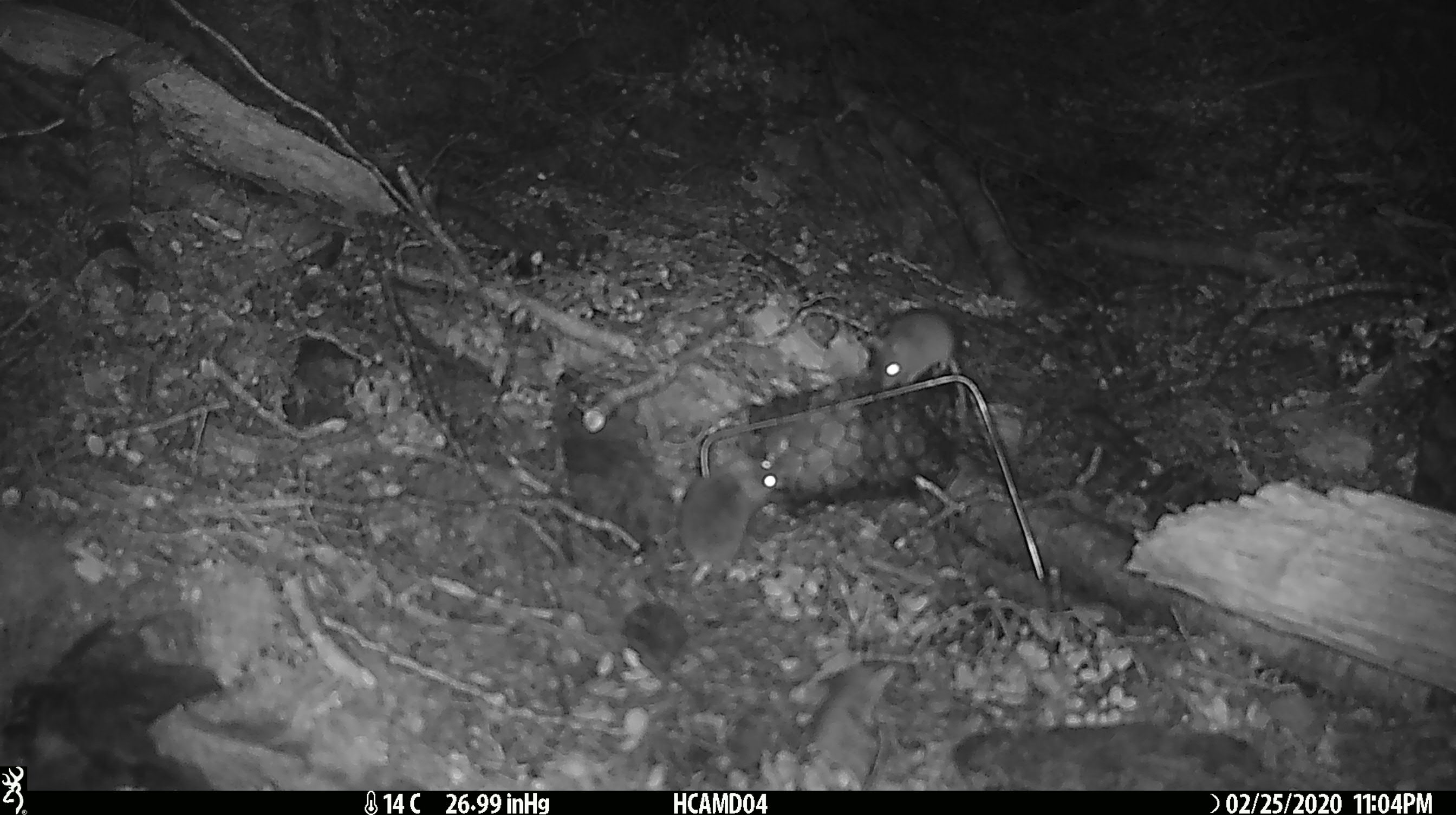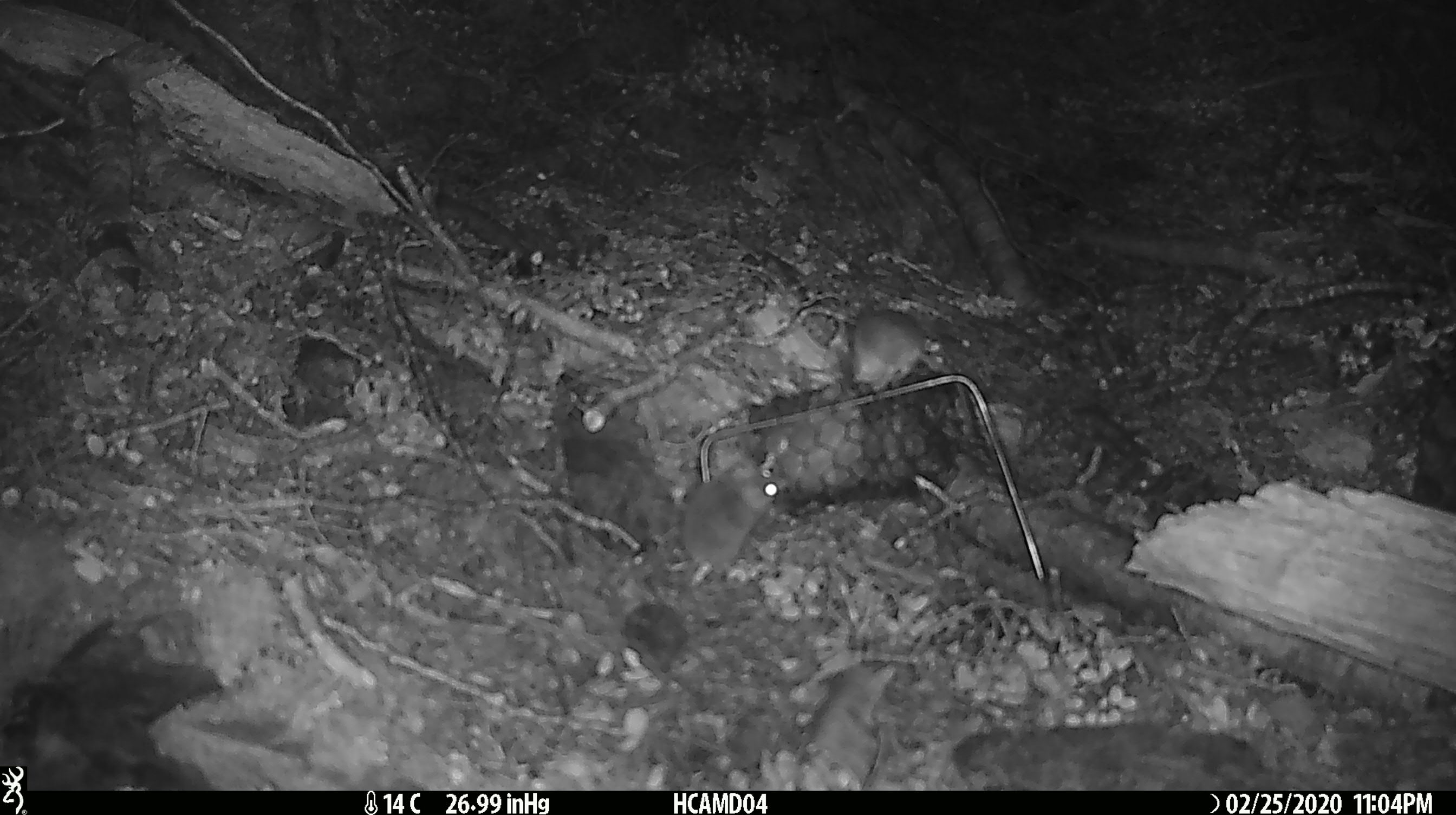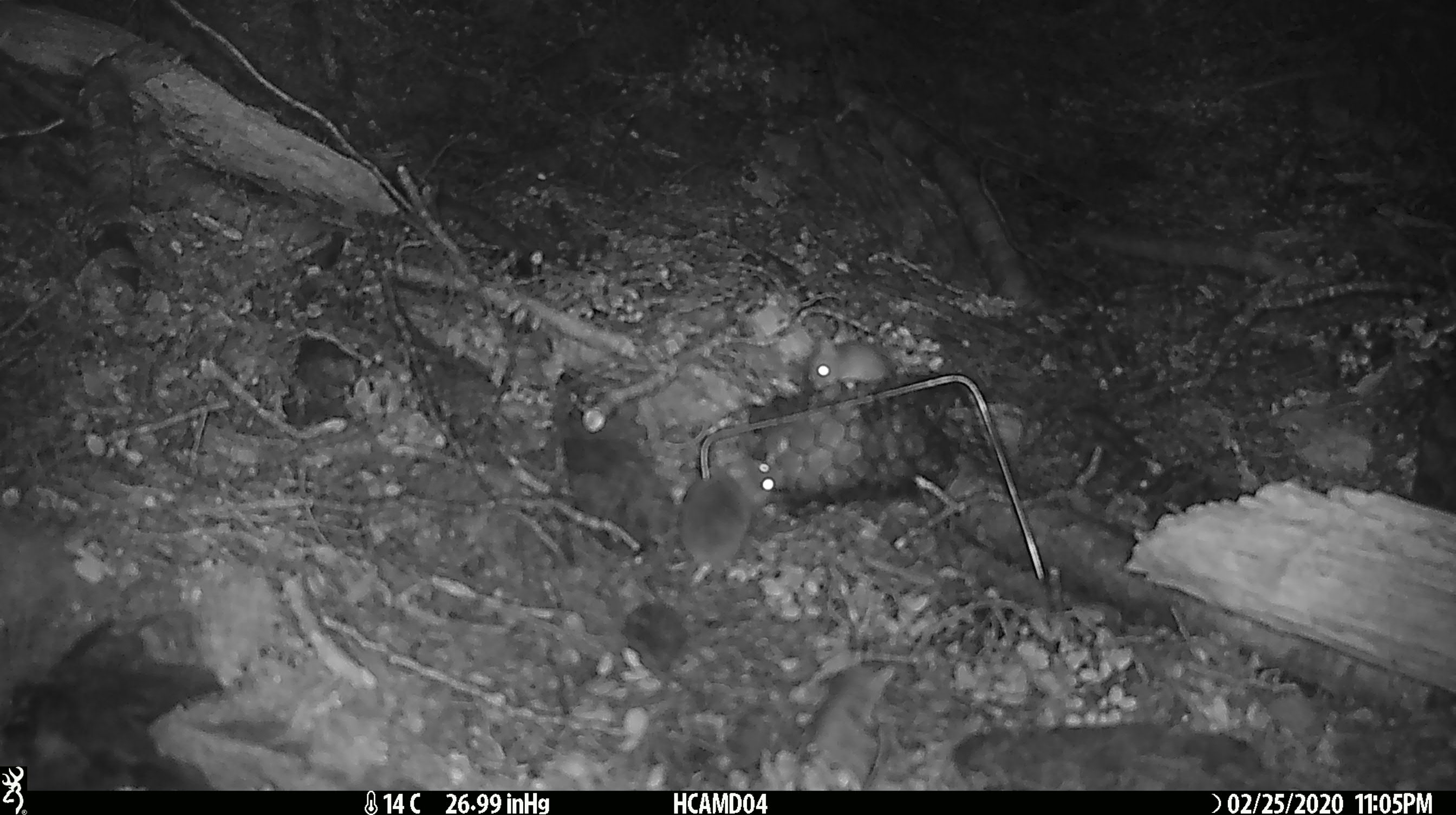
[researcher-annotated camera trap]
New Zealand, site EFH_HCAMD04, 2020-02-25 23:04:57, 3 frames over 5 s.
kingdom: Animalia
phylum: Chordata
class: Mammalia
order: Rodentia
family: Muridae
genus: Mus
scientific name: Mus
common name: mouse